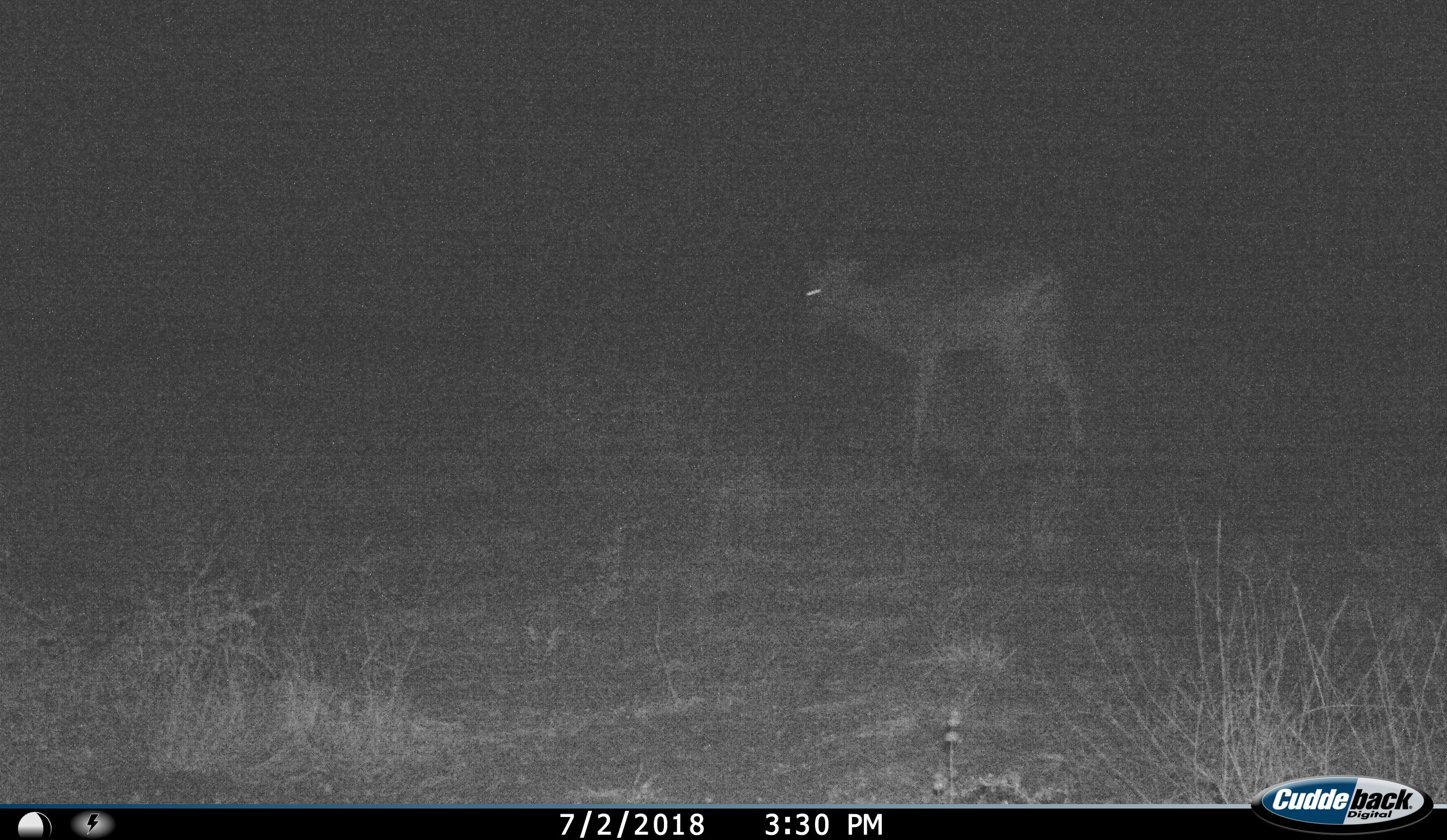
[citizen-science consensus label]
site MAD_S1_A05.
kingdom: Animalia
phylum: Chordata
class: Mammalia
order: Artiodactyla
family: Bovidae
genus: Aepyceros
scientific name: Aepyceros melampus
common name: impala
Impala (Aepyceros melampus), count 1. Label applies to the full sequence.